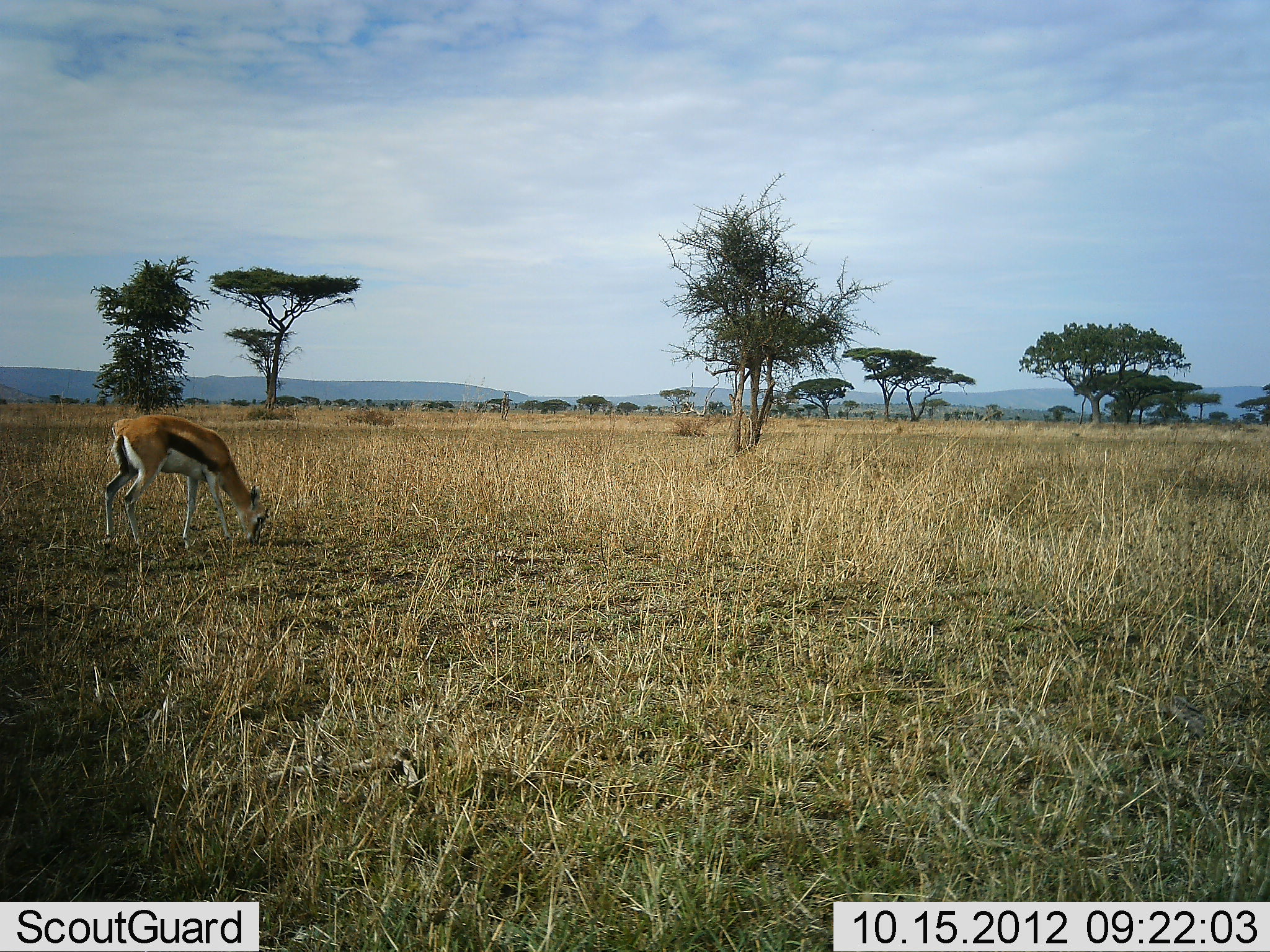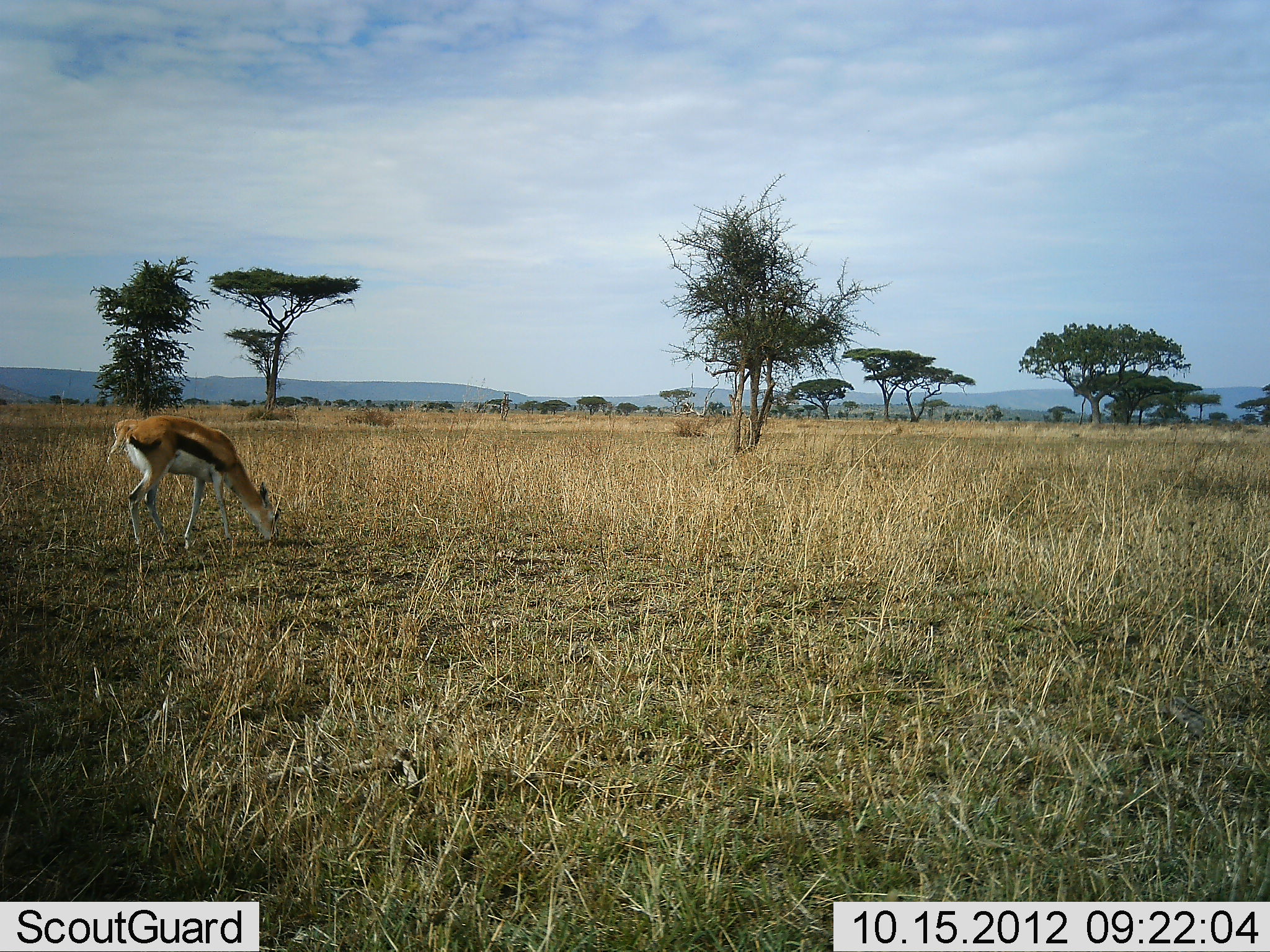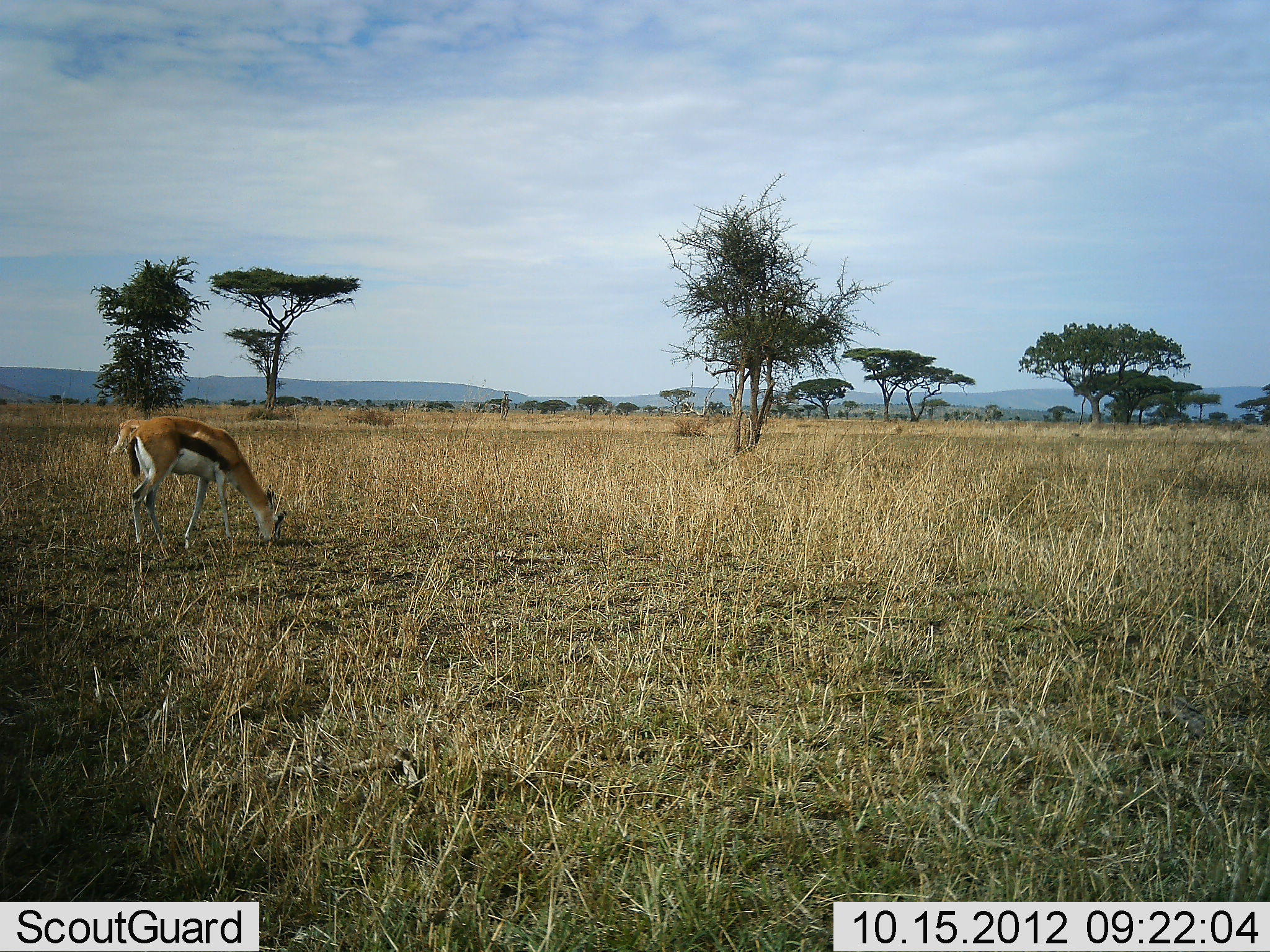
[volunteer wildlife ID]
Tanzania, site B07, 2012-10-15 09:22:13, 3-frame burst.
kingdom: Animalia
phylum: Chordata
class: Mammalia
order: Artiodactyla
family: Bovidae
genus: Eudorcas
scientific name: Eudorcas thomsonii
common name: thomson's gazelle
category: gazellethomsons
Gazellethomsons (thomson's gazelle) (Eudorcas thomsonii), count 1. Behavior (volunteer vote fractions): standing 40%, resting 0%, moving 0%, interacting 0%. Young present (vote fraction): 0%. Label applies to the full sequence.